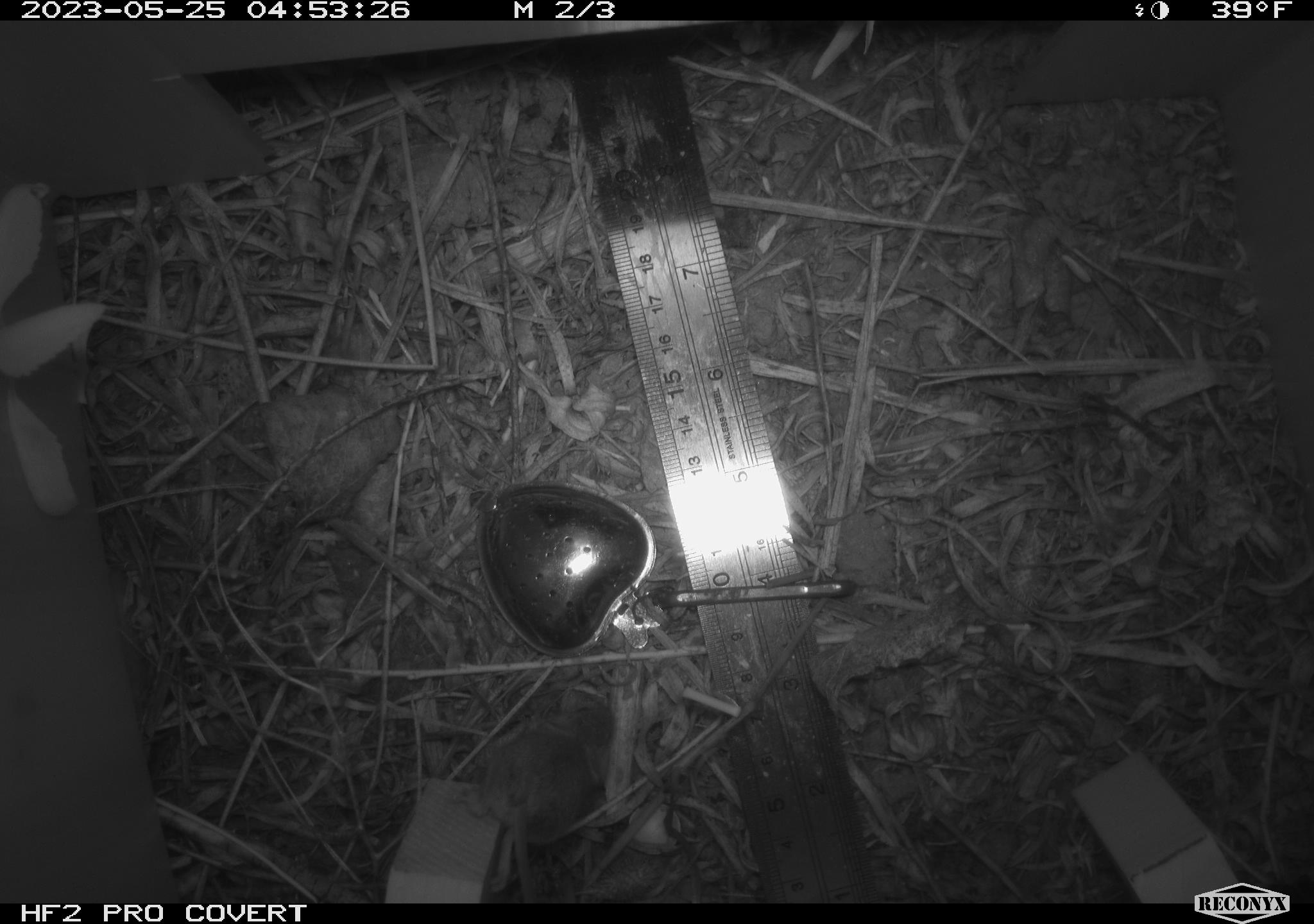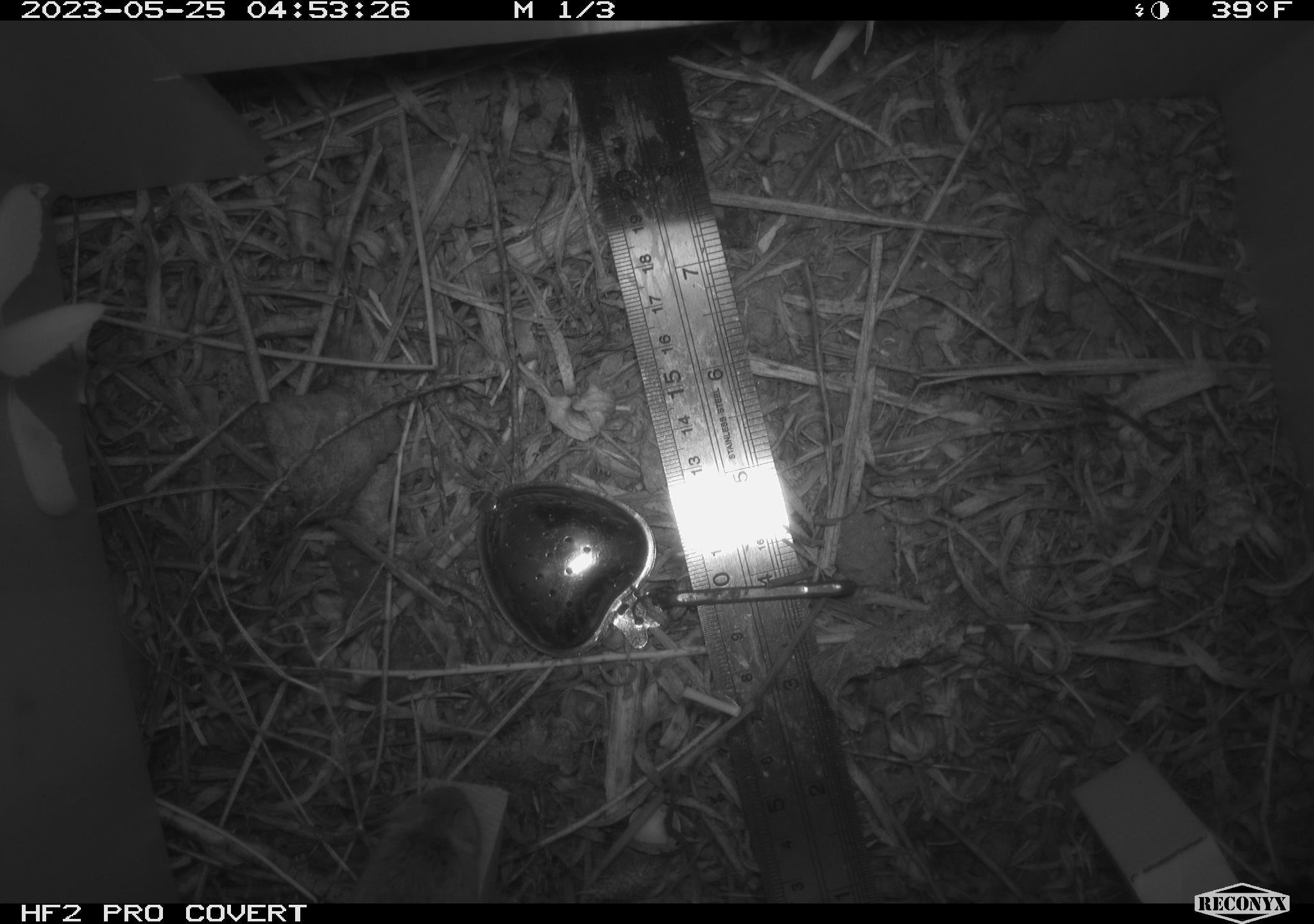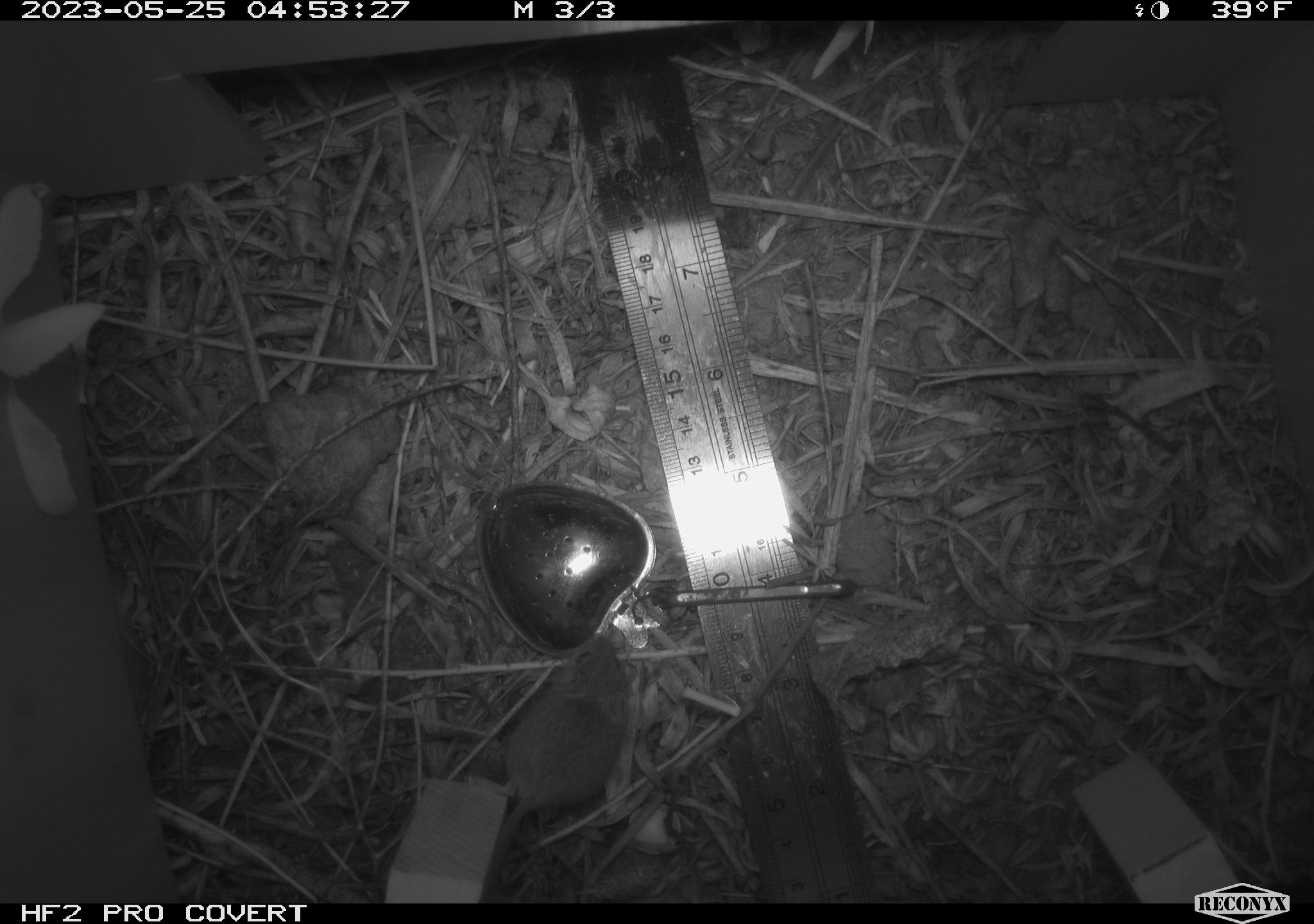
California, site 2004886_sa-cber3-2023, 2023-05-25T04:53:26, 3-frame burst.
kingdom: Animalia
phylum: Chordata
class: Mammalia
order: Rodentia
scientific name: Rodentia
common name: mouse species